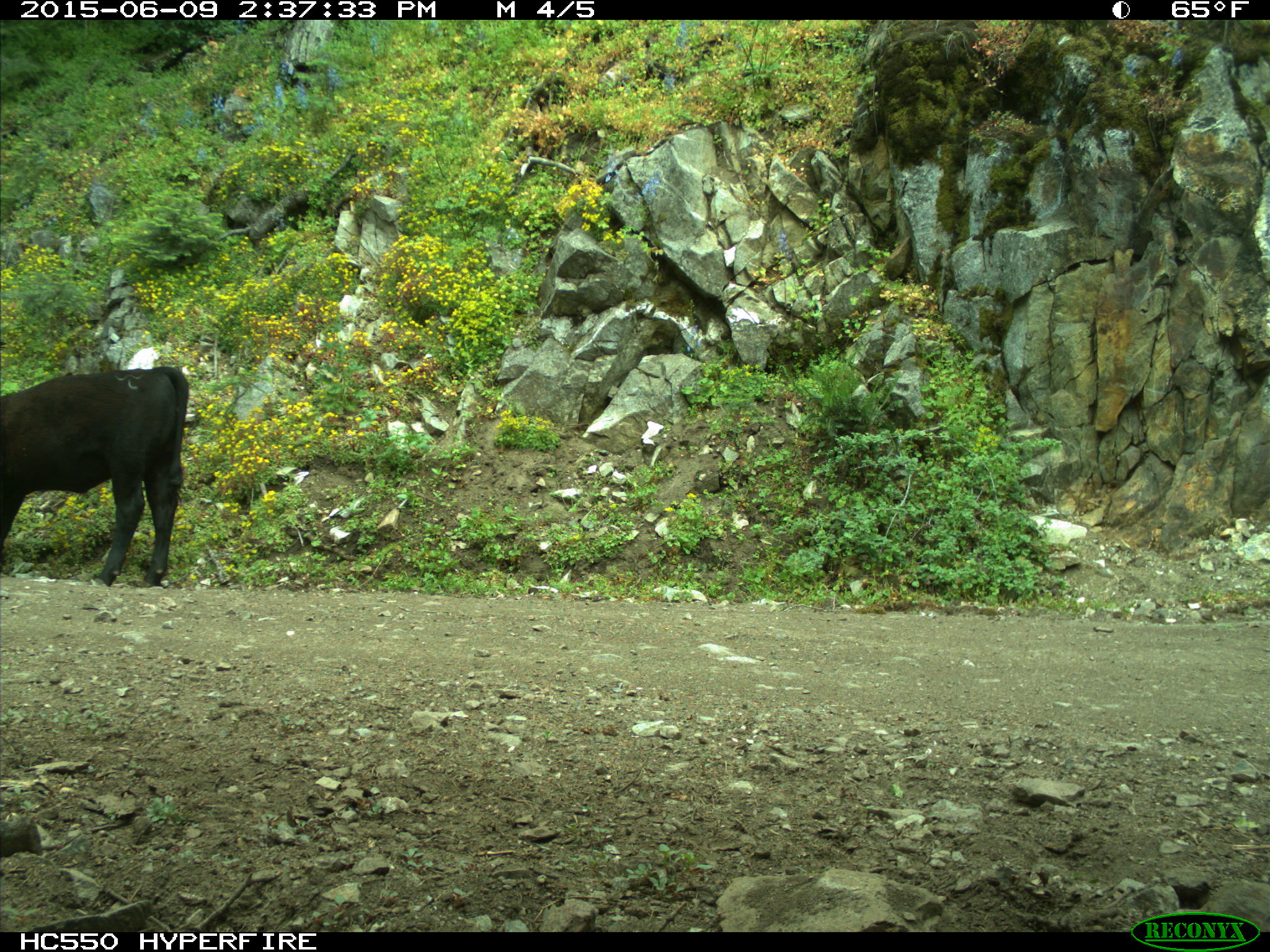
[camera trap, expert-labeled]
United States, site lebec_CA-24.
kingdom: Animalia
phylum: Chordata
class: Mammalia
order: Artiodactyla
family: Bovidae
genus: Bos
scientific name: Bos taurus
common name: domestic cow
Bos taurus (domestic cow).